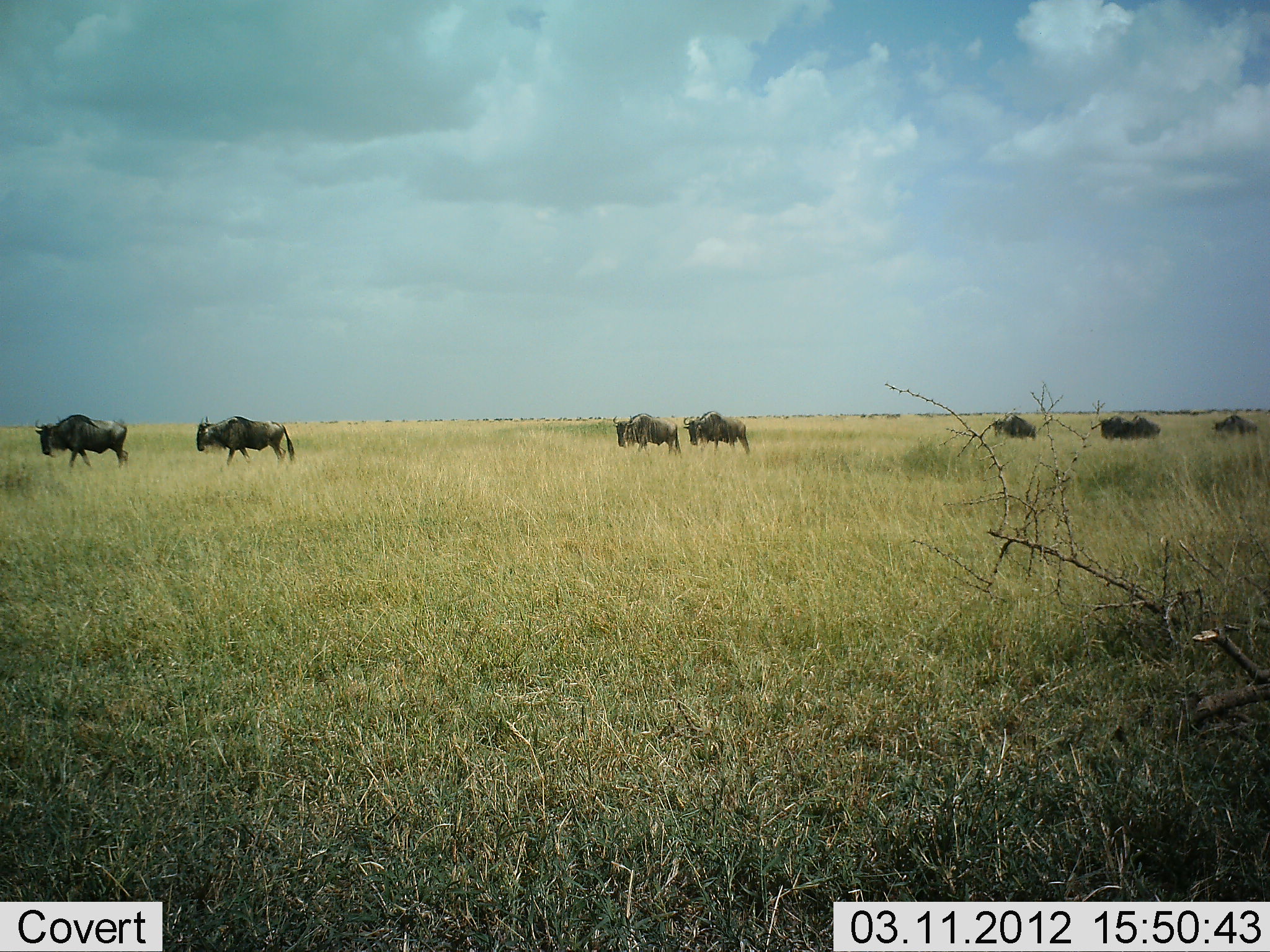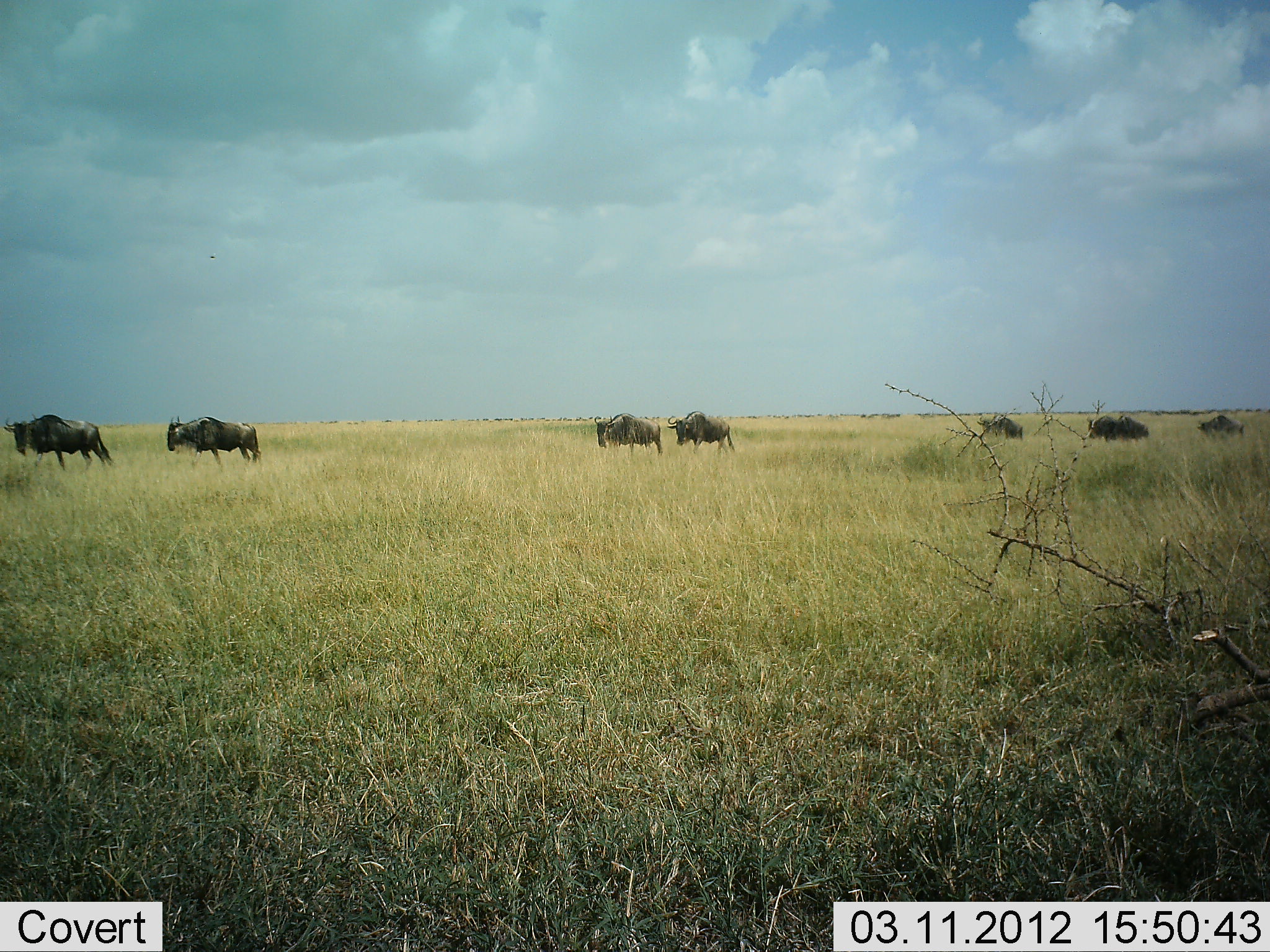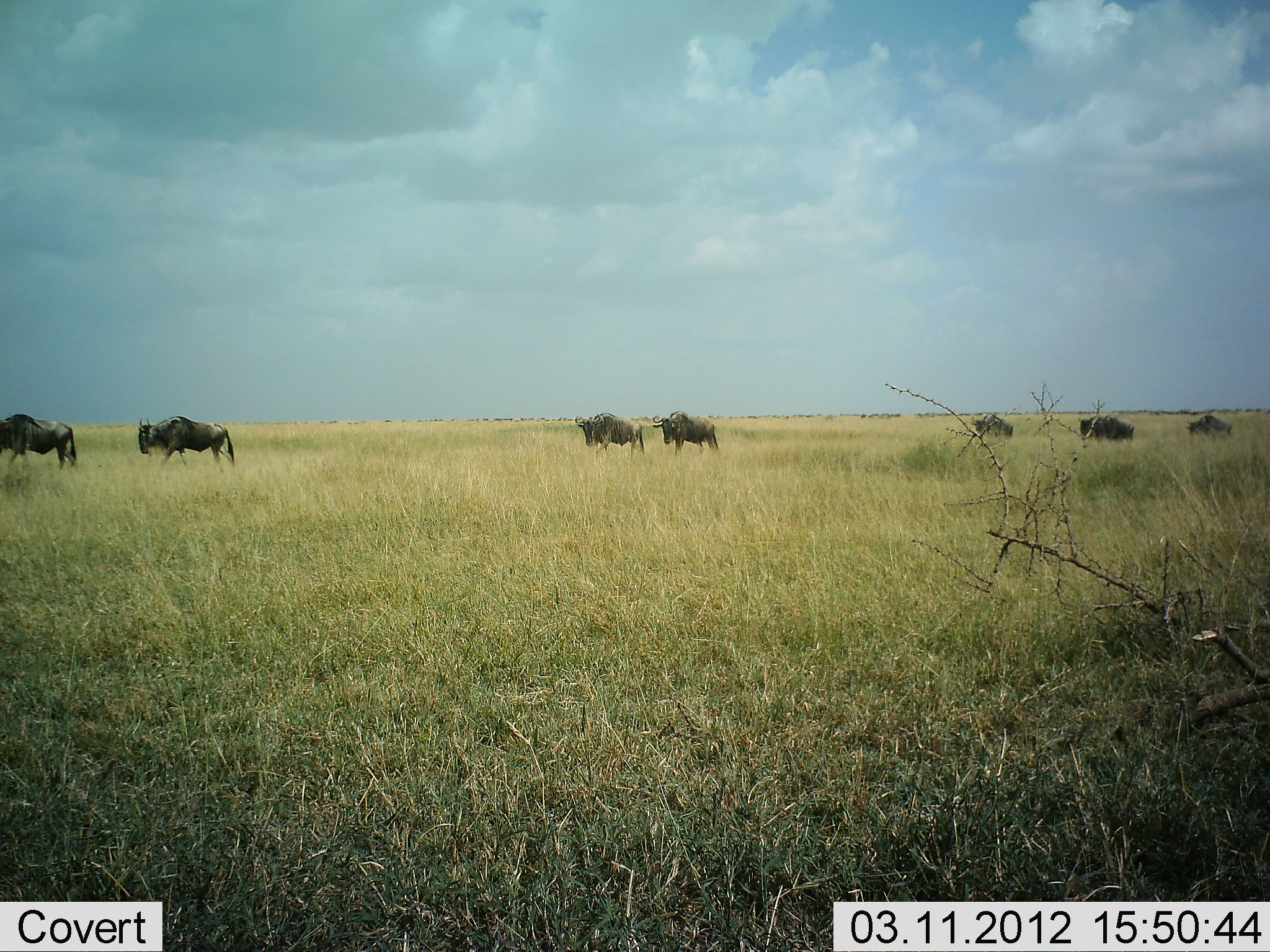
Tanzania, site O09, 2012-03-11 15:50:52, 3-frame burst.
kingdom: Animalia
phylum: Chordata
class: Mammalia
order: Artiodactyla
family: Bovidae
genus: Connochaetes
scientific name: Connochaetes taurinus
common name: blue wildebeest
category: wildebeest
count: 7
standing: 4%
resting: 0%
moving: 96%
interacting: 0%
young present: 0%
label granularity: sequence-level